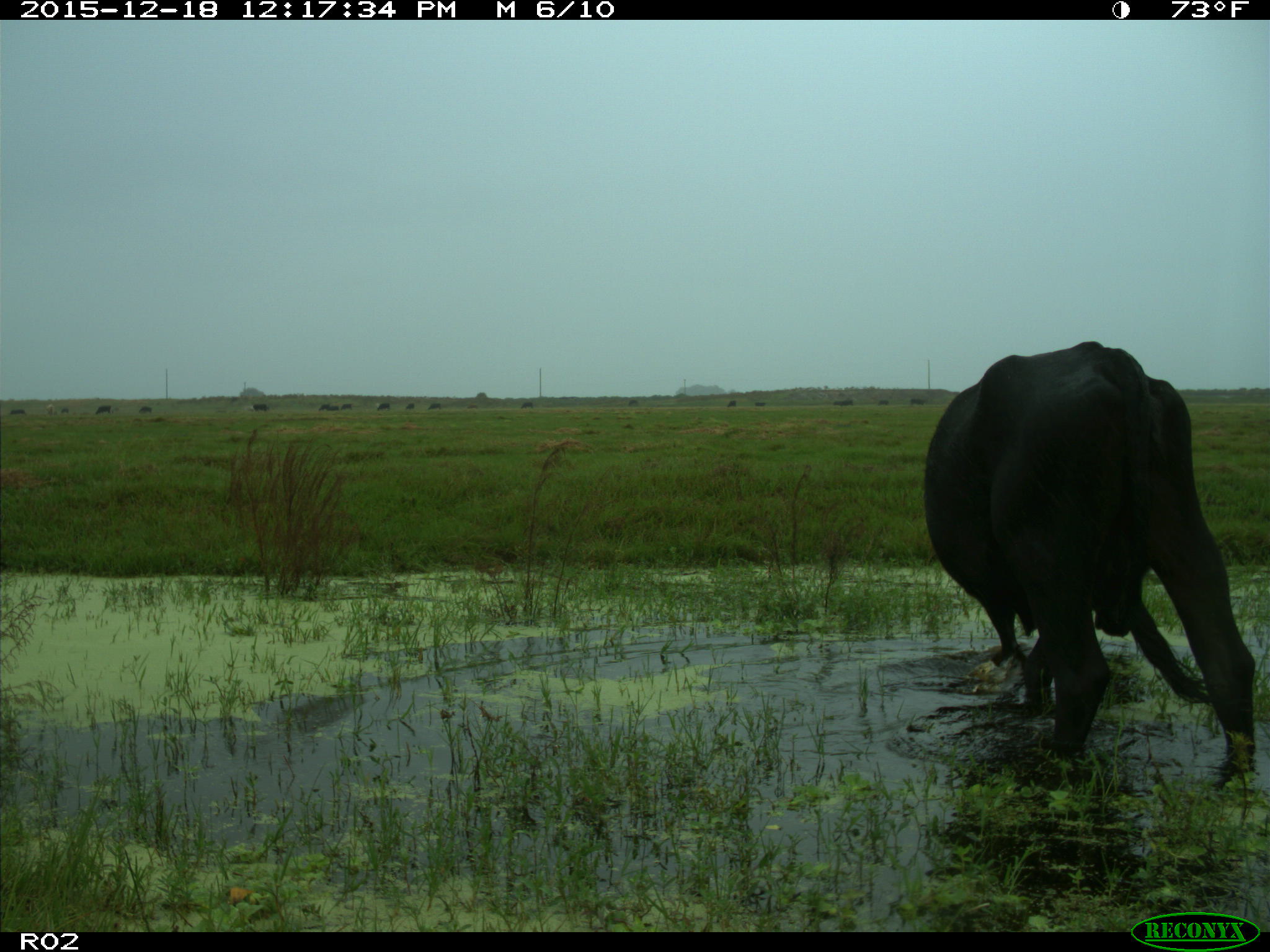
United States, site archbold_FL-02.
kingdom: Animalia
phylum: Chordata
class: Mammalia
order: Artiodactyla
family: Bovidae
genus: Bos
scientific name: Bos taurus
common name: domestic cow